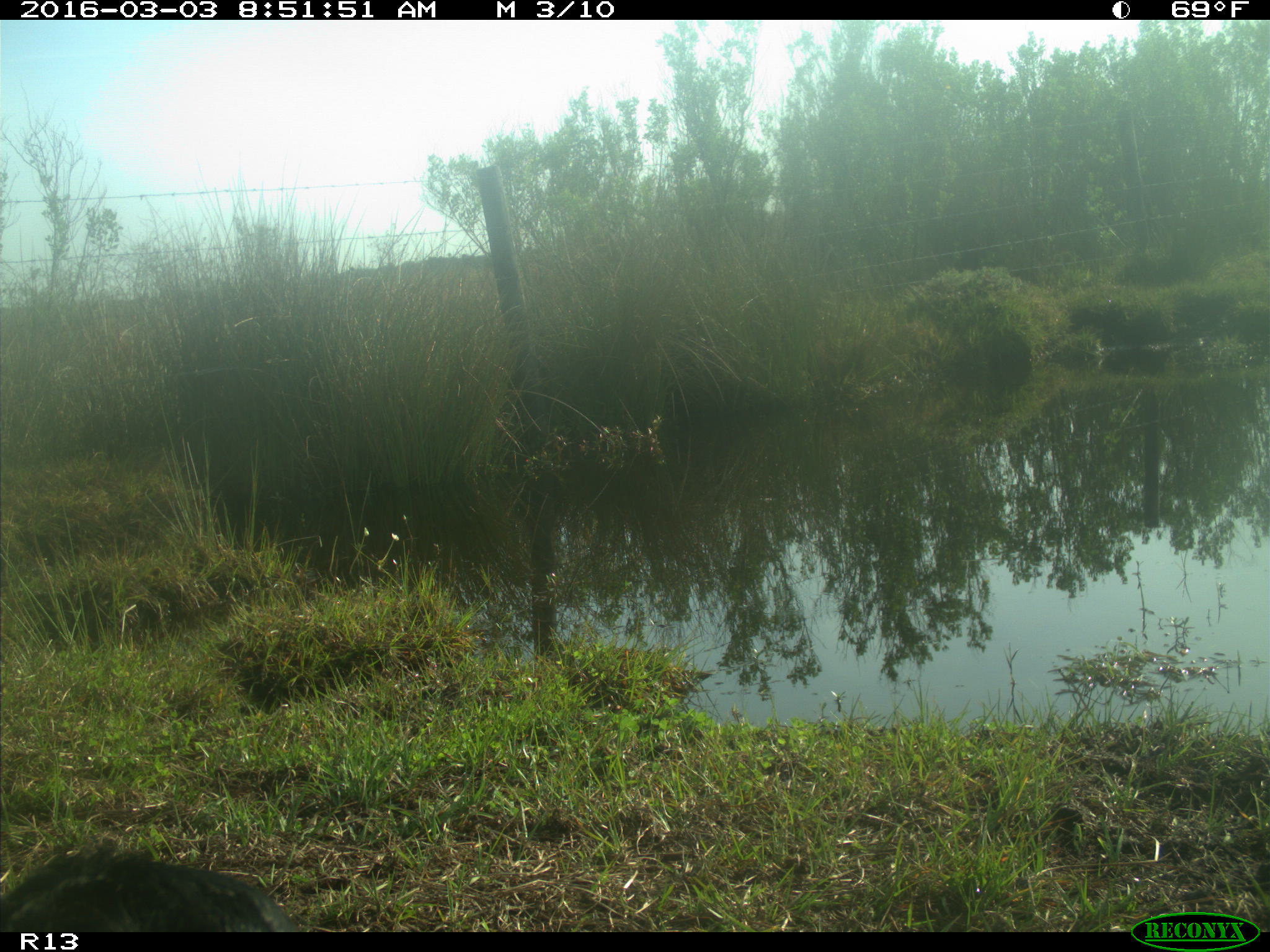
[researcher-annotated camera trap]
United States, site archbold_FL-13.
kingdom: Animalia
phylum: Chordata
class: Mammalia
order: Artiodactyla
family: Bovidae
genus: Bos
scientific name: Bos taurus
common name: domestic cow